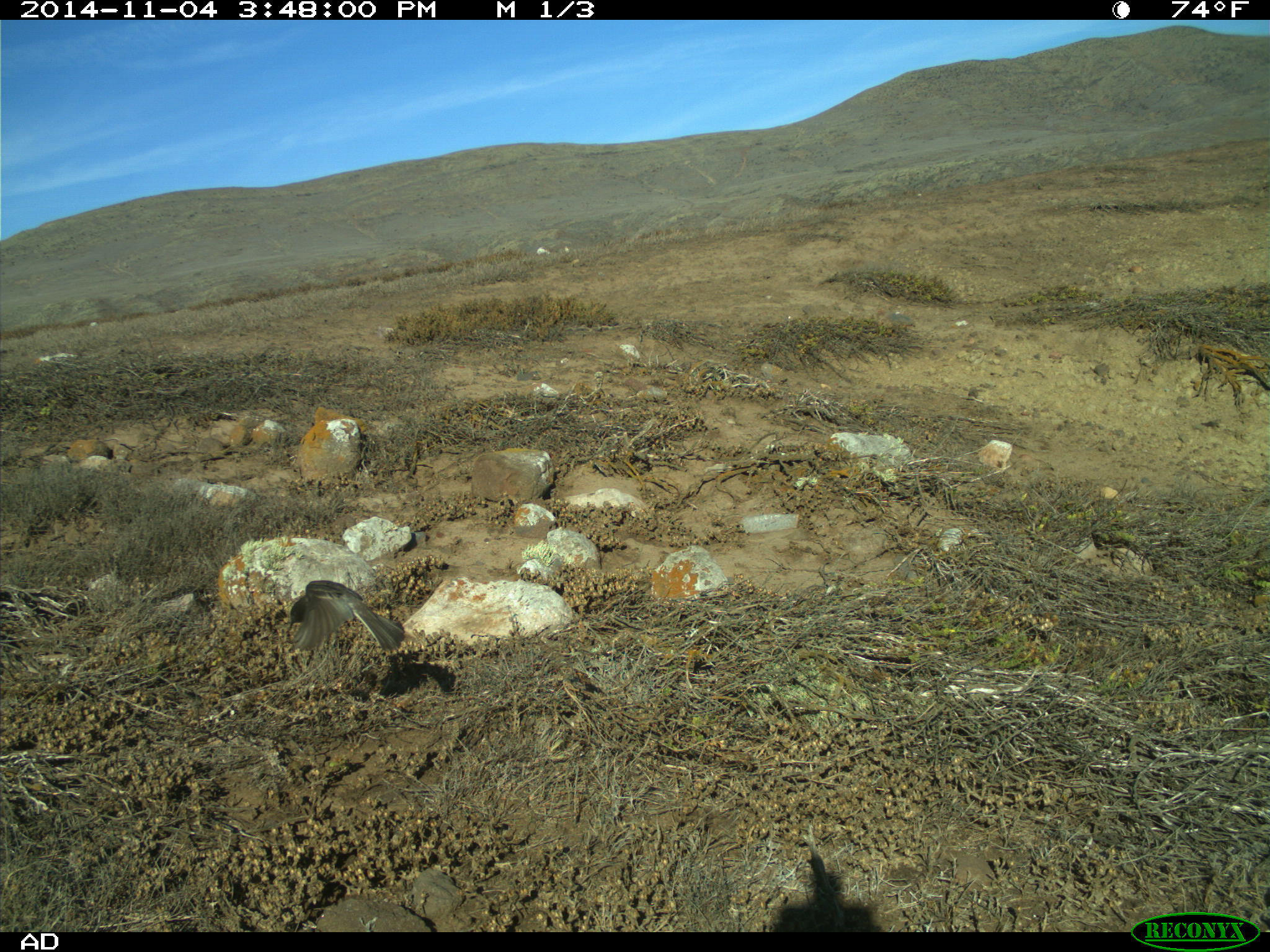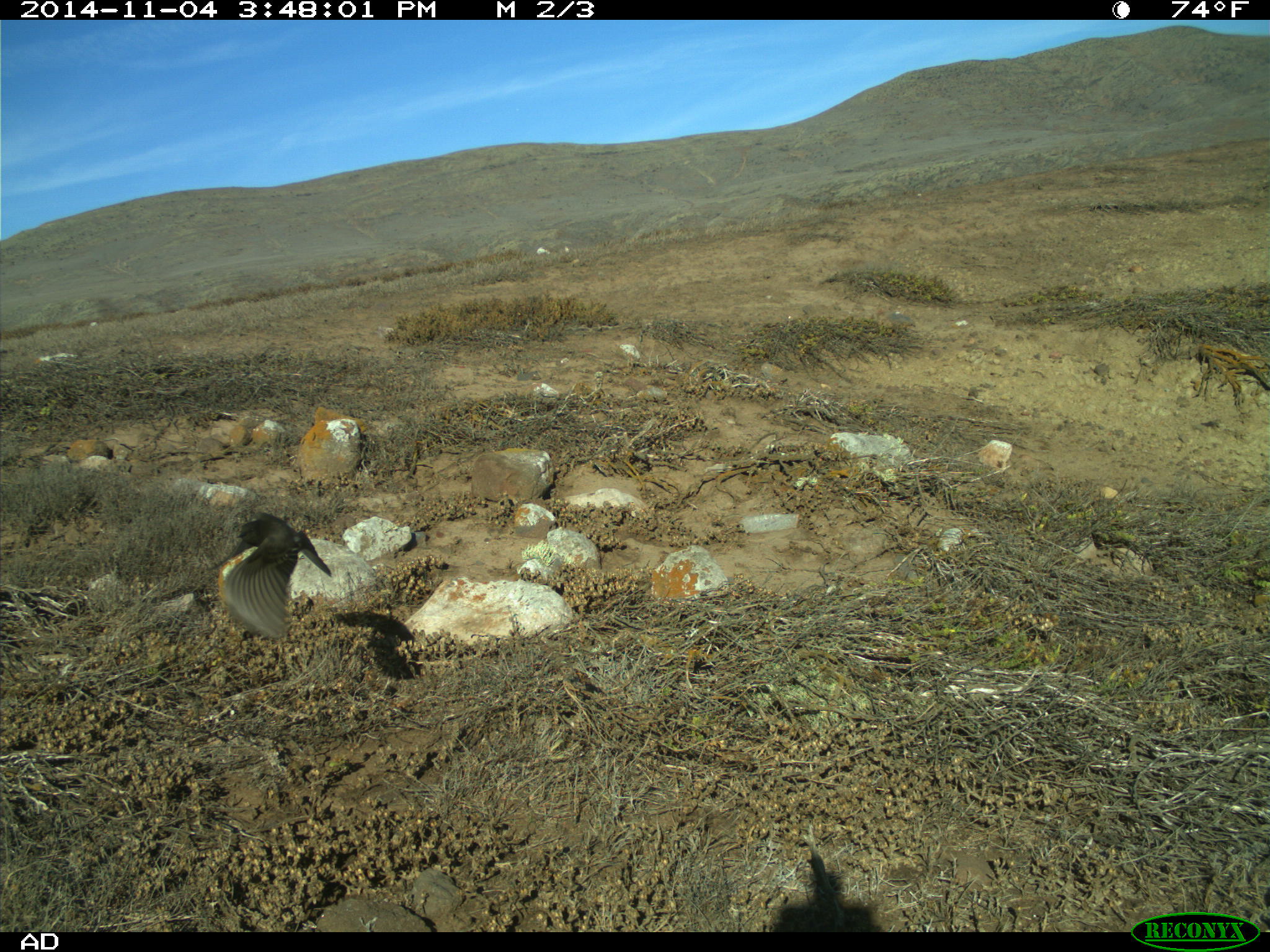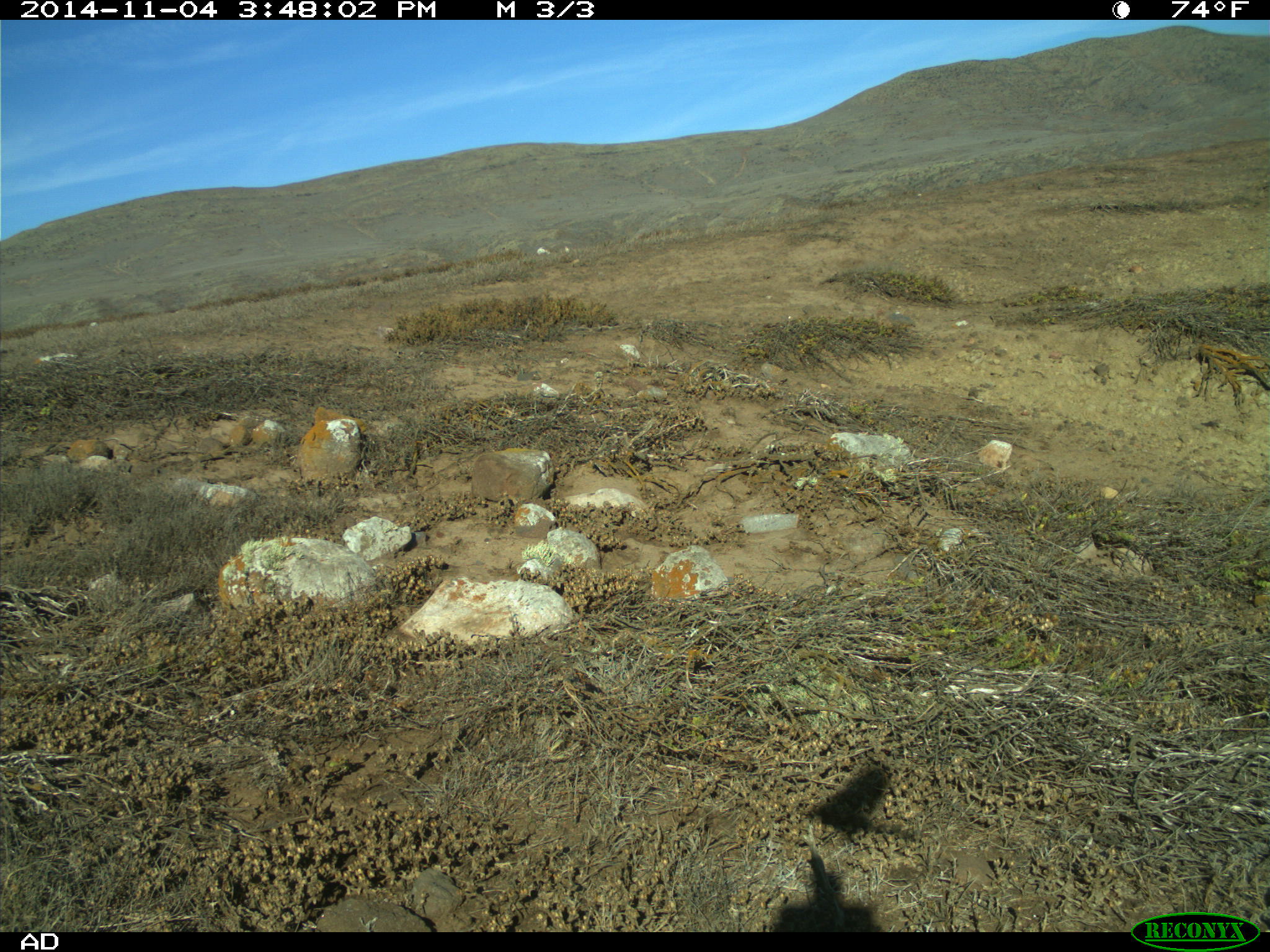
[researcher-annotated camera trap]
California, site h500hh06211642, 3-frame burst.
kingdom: Animalia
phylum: Chordata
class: Aves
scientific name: Aves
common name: bird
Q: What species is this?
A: Bird (Aves).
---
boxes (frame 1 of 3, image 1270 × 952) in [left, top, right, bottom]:
bird: [289, 580, 404, 651]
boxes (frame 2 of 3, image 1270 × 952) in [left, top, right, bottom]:
bird: [202, 511, 331, 638]